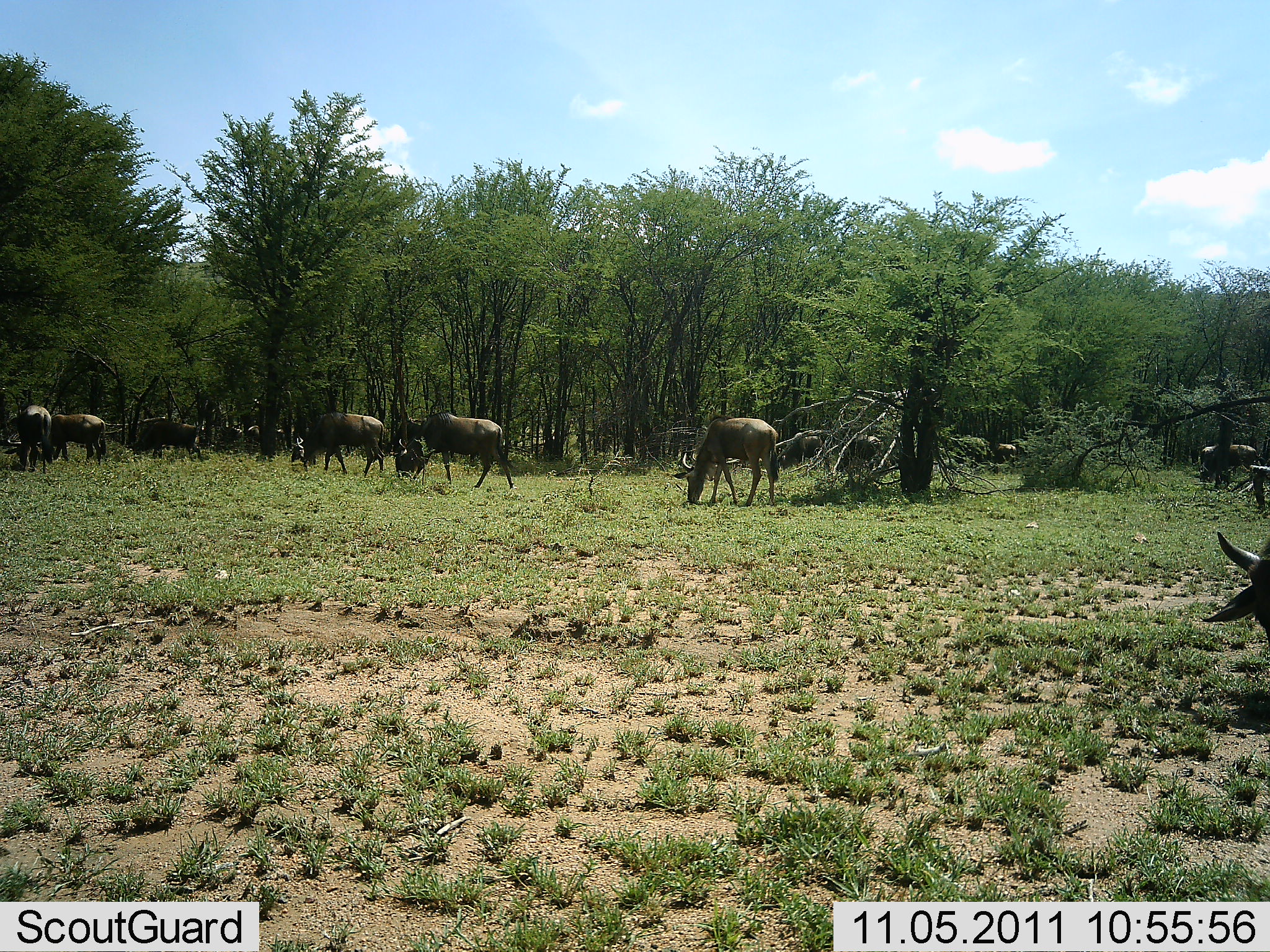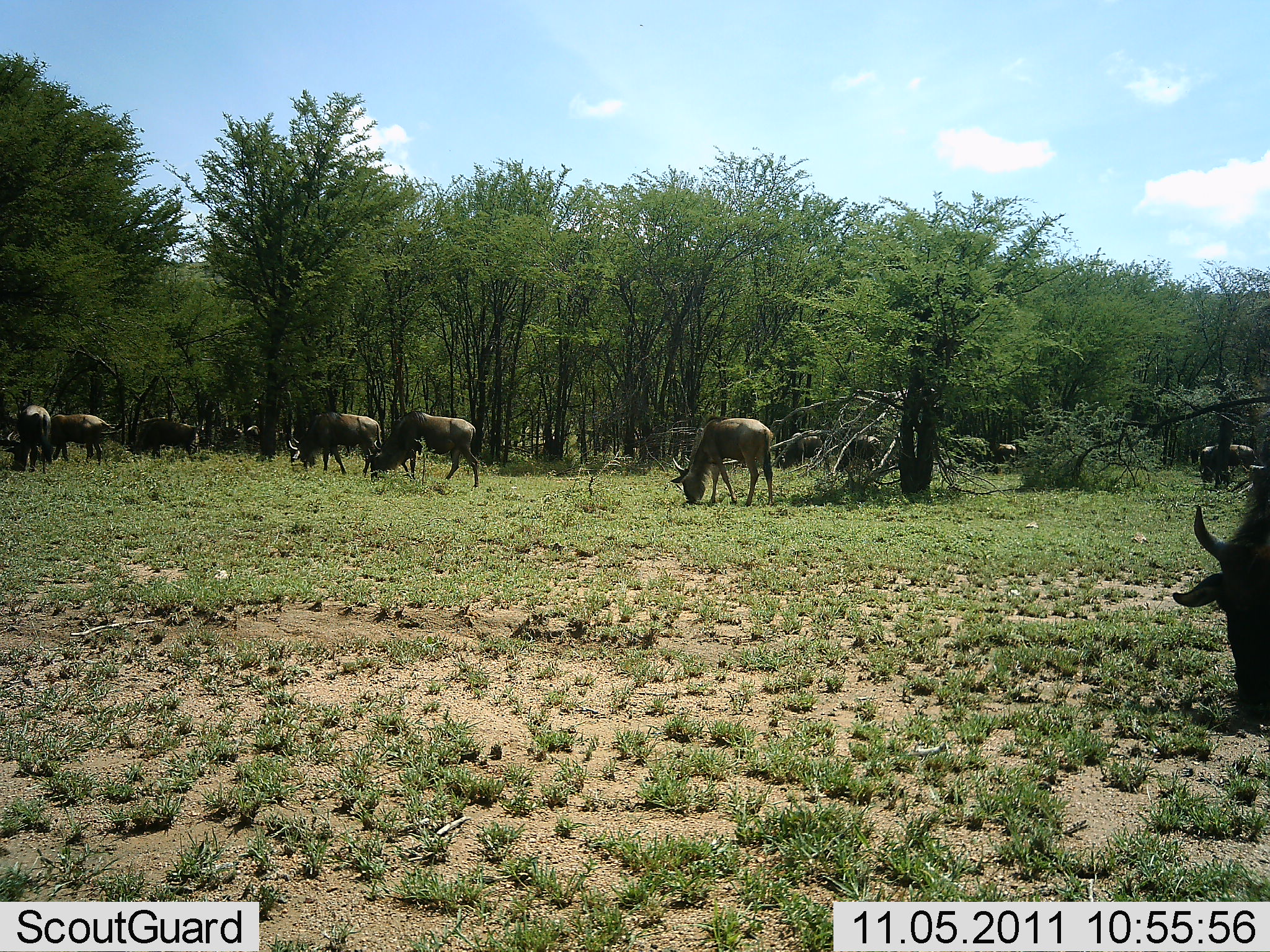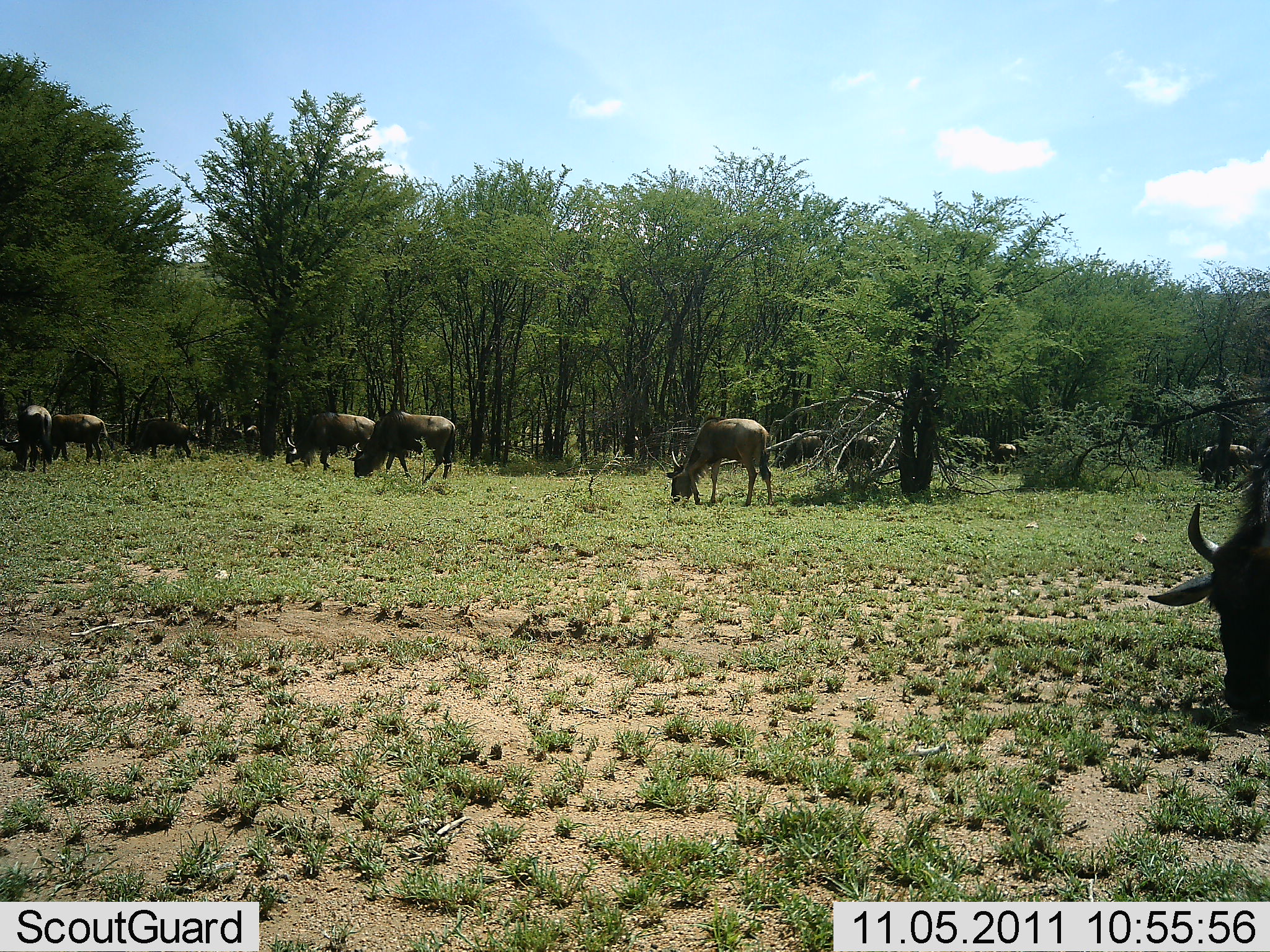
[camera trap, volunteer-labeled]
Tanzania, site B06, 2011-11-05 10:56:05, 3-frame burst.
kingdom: Animalia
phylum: Chordata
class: Mammalia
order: Artiodactyla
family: Bovidae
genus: Connochaetes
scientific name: Connochaetes taurinus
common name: blue wildebeest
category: wildebeest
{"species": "wildebeest (blue wildebeest) (Connochaetes taurinus)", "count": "11-50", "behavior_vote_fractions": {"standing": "20%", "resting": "0%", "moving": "27%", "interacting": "0%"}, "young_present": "0%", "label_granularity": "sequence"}